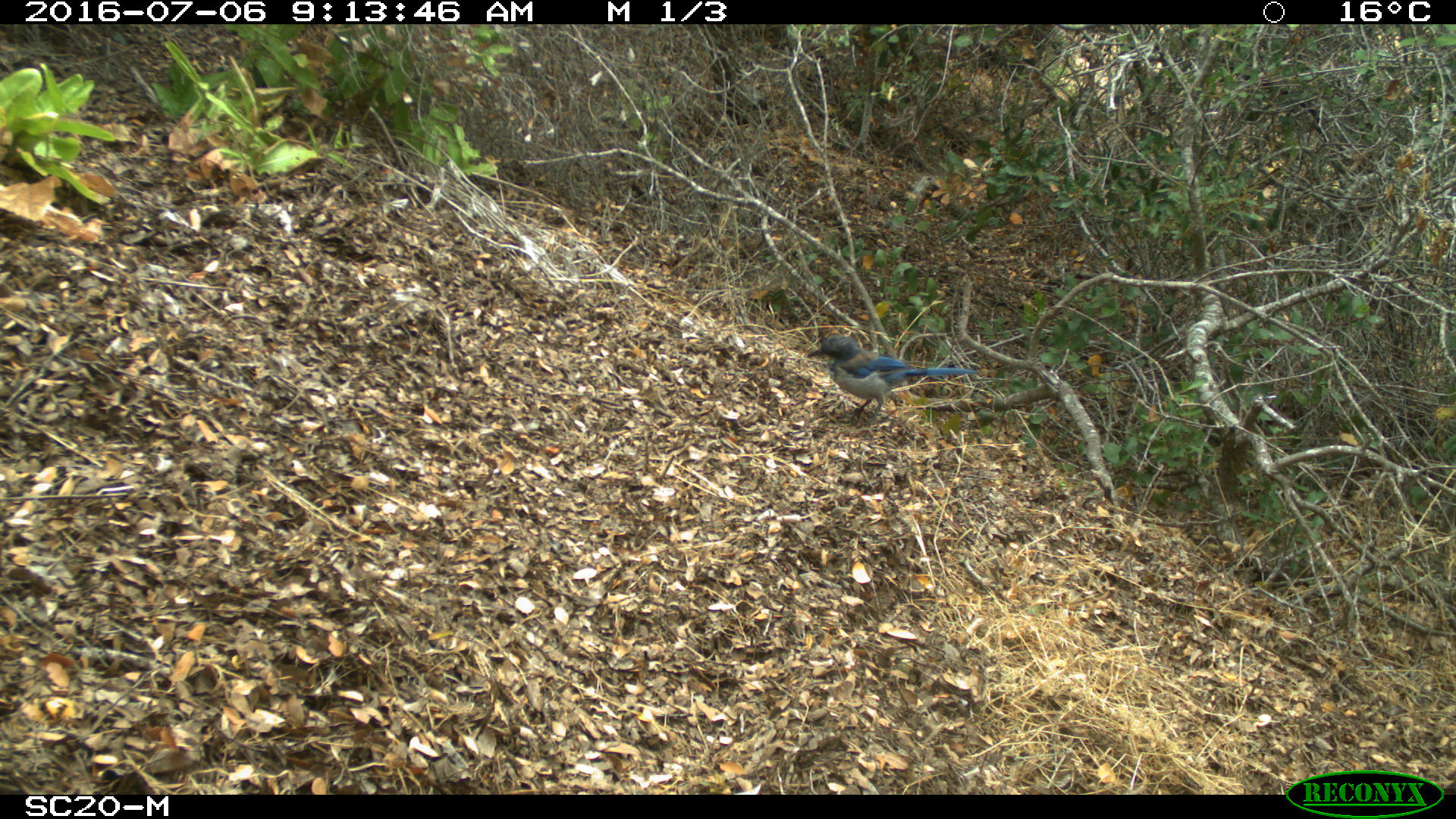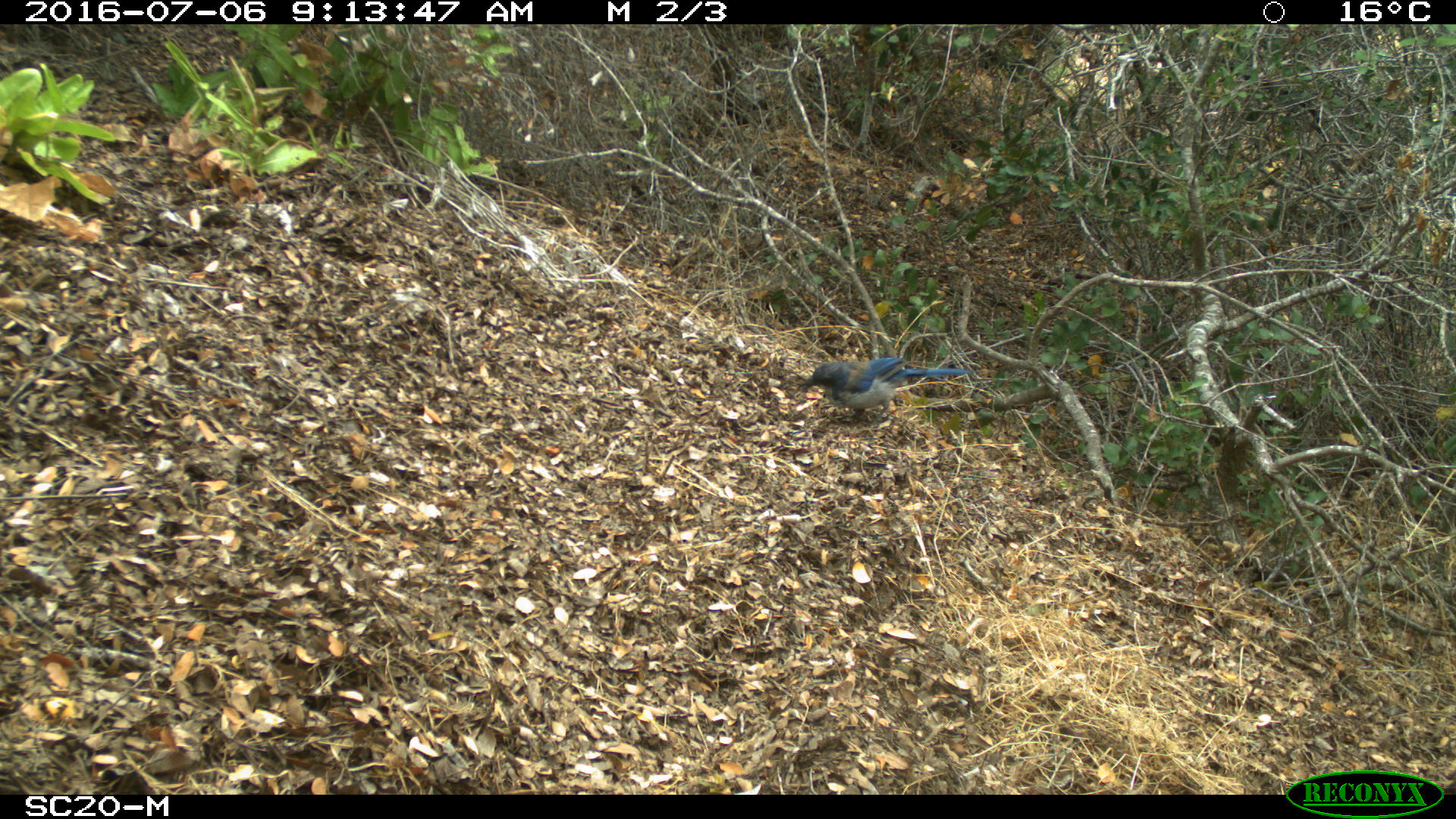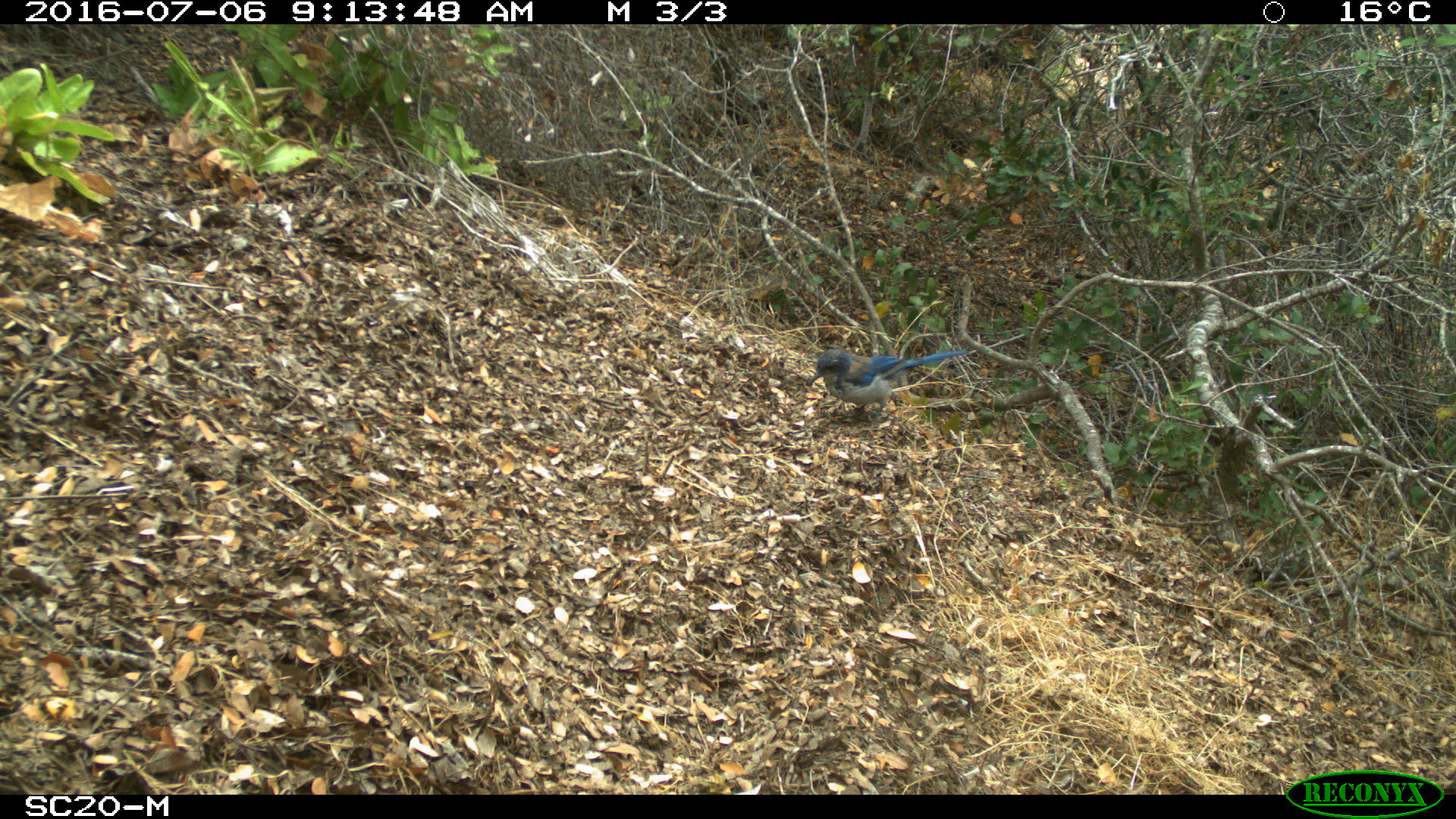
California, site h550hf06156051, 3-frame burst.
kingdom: Animalia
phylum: Chordata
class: Aves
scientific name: Aves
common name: bird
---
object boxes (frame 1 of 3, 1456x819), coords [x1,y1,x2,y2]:
bird: [808,333,976,427]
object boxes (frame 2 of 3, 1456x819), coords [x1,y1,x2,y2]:
bird: [802,359,976,427]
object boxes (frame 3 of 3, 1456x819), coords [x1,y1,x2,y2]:
bird: [808,347,970,428]